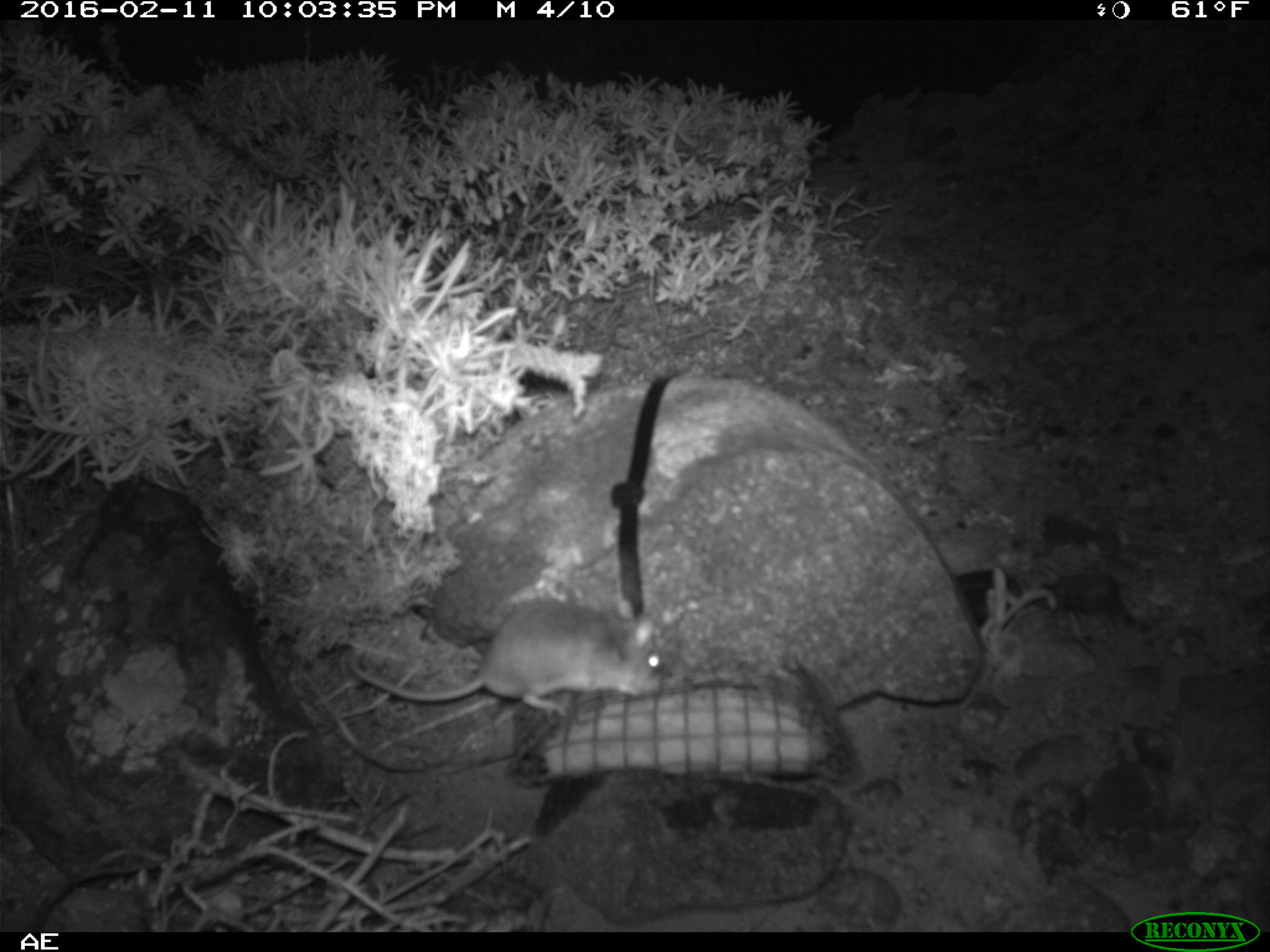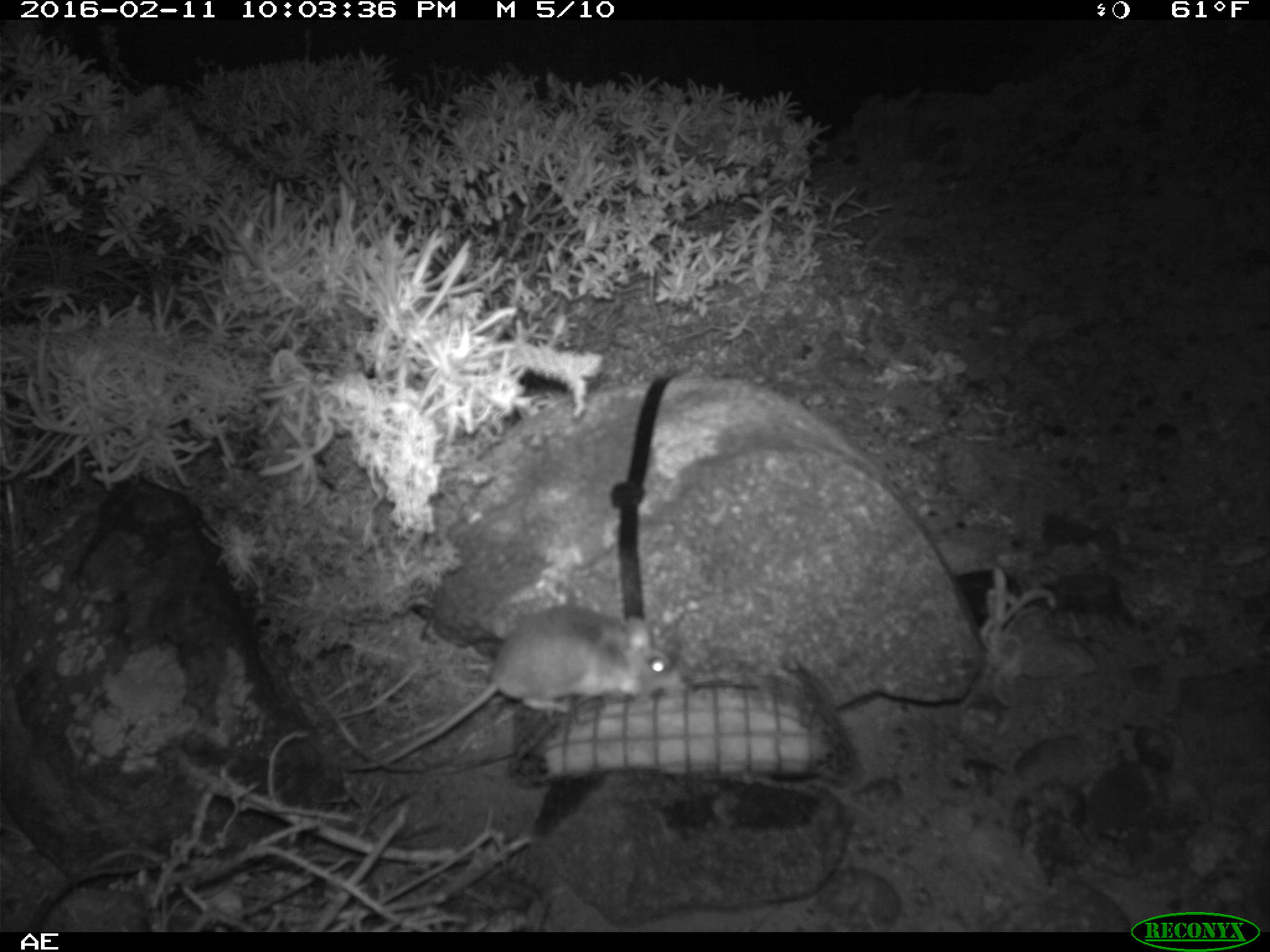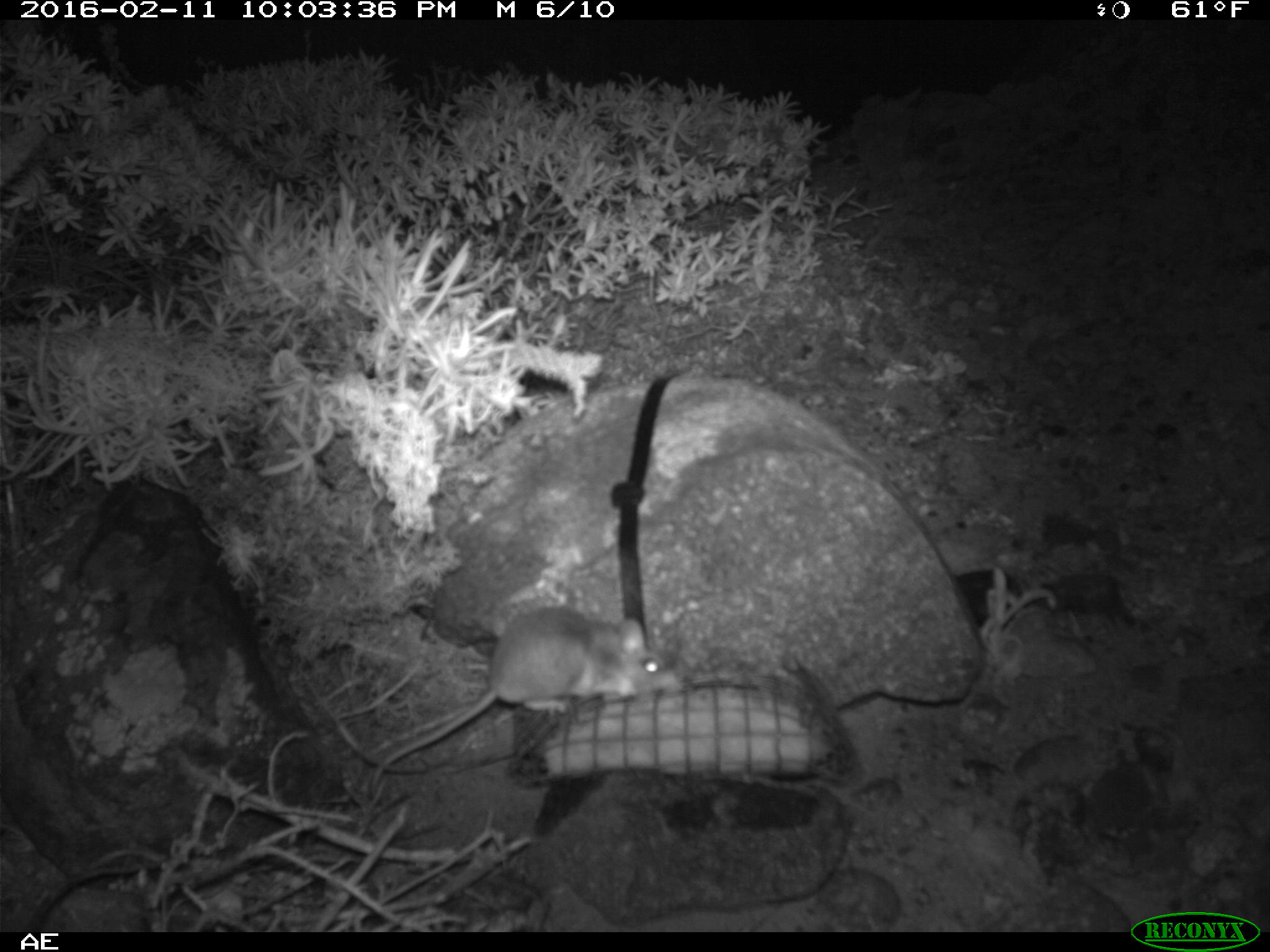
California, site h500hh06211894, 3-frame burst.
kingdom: Animalia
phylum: Chordata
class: Mammalia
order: Rodentia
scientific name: Rodentia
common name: rodent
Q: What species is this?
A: Rodent (Rodentia).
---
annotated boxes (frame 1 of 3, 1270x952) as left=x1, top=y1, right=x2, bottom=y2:
rodent: left=350, top=597, right=665, bottom=721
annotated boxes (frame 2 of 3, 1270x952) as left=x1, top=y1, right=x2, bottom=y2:
rodent: left=344, top=605, right=676, bottom=774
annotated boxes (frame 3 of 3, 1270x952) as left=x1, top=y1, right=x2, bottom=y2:
rodent: left=368, top=607, right=683, bottom=792